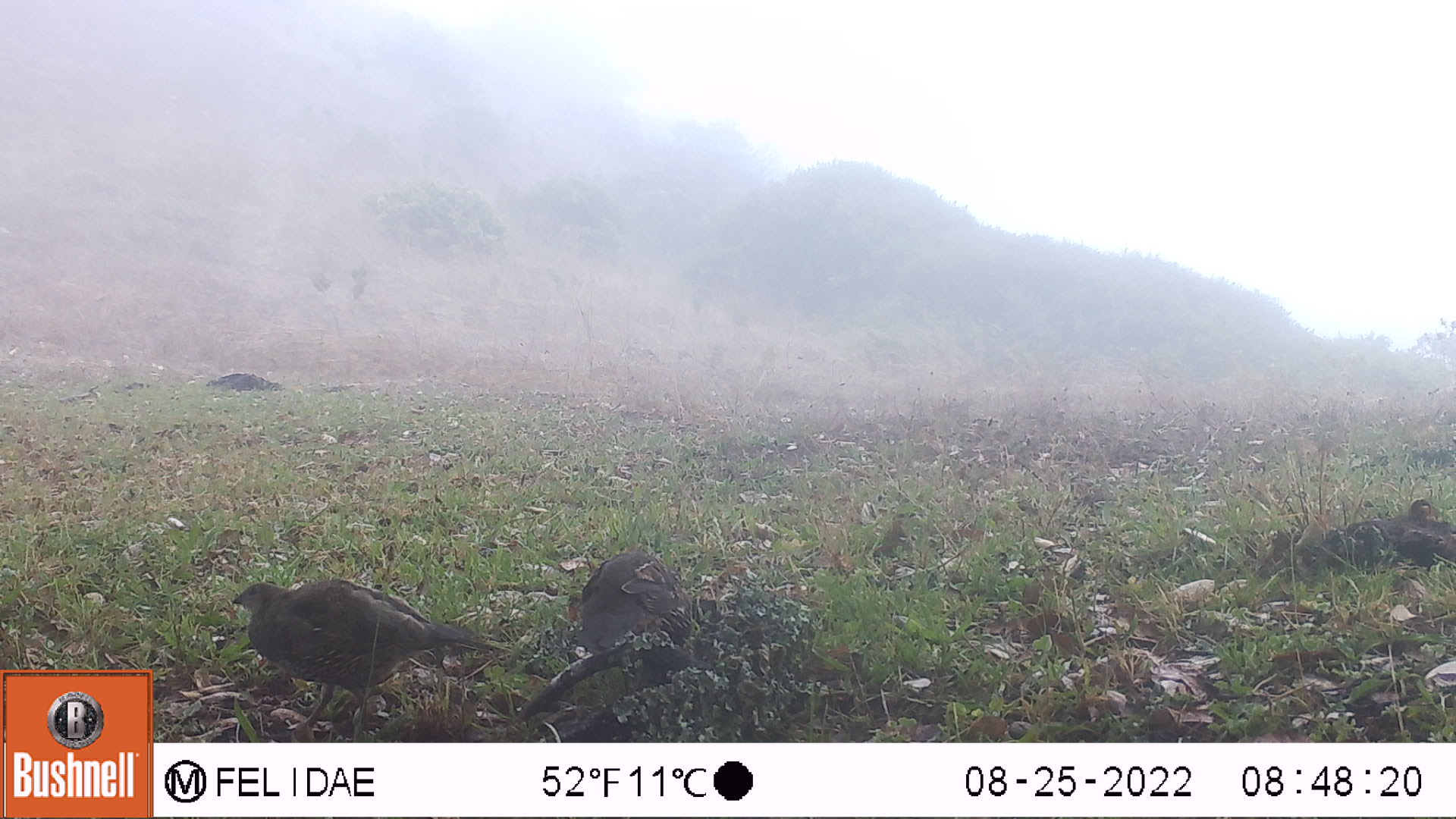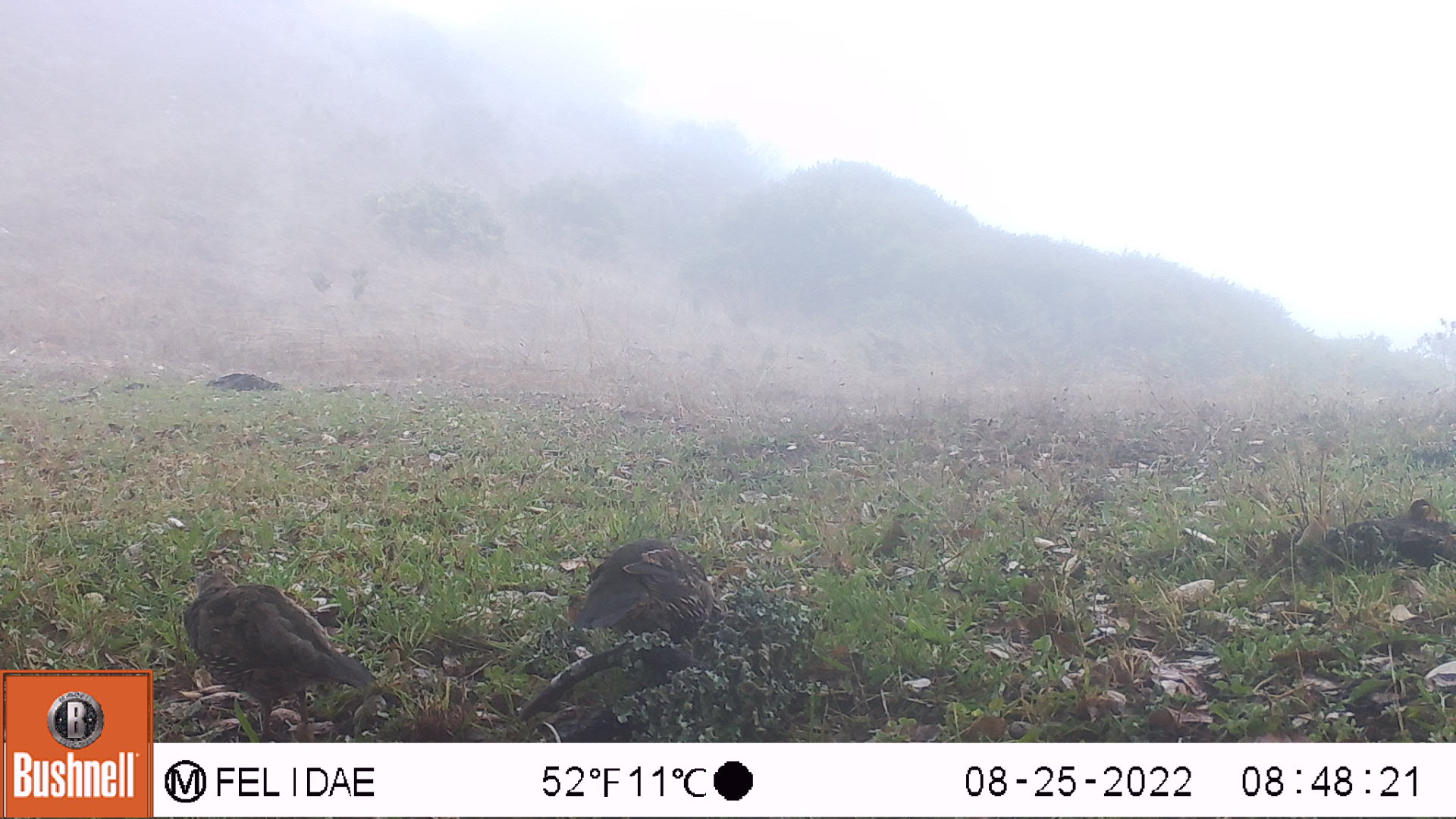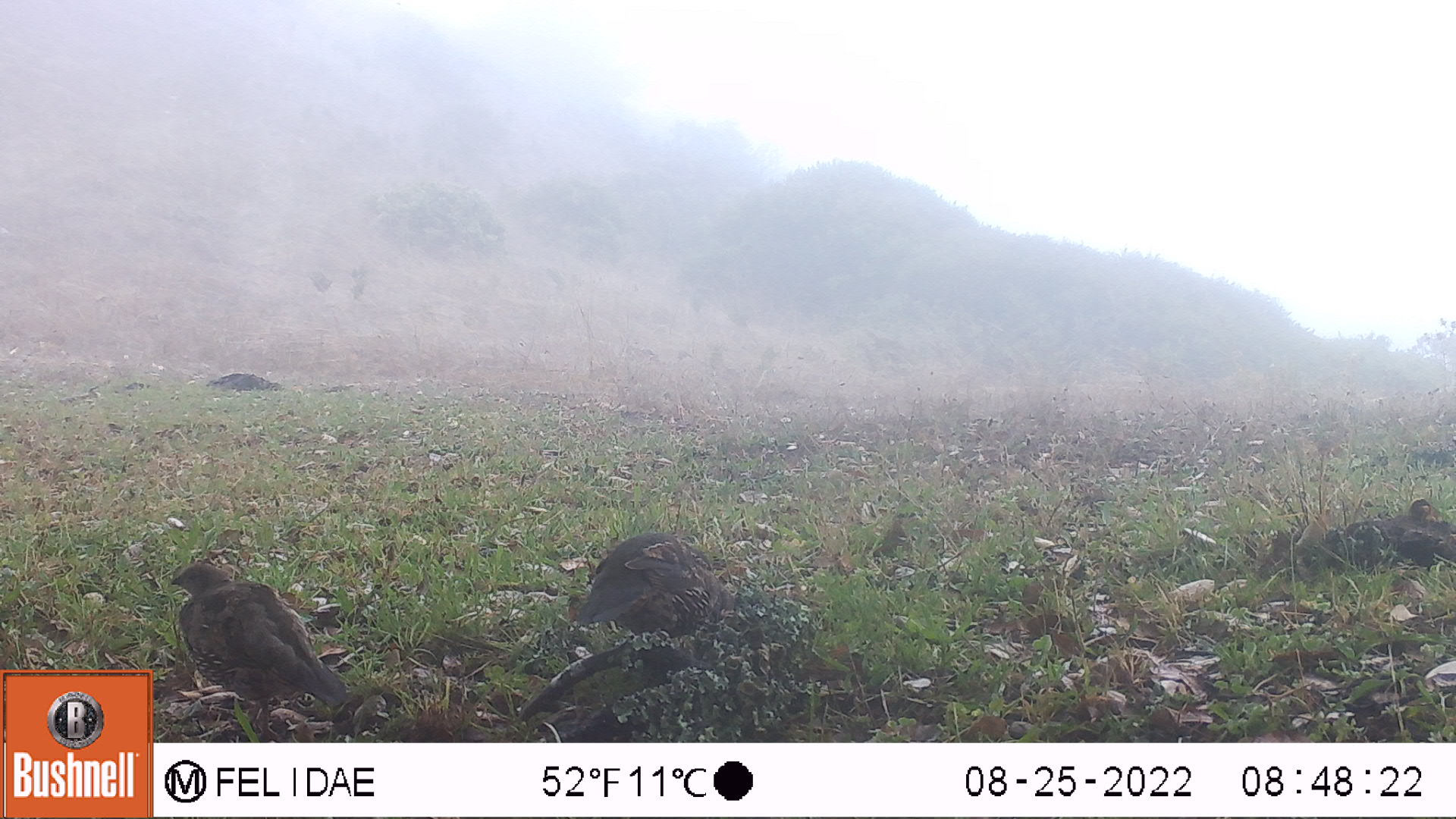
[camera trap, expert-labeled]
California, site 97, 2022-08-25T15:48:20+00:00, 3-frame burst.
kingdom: Animalia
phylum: Chordata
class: Aves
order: Galliformes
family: Odontophoridae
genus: Callipepla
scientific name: Callipepla californica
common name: california quail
California quail (Callipepla californica).